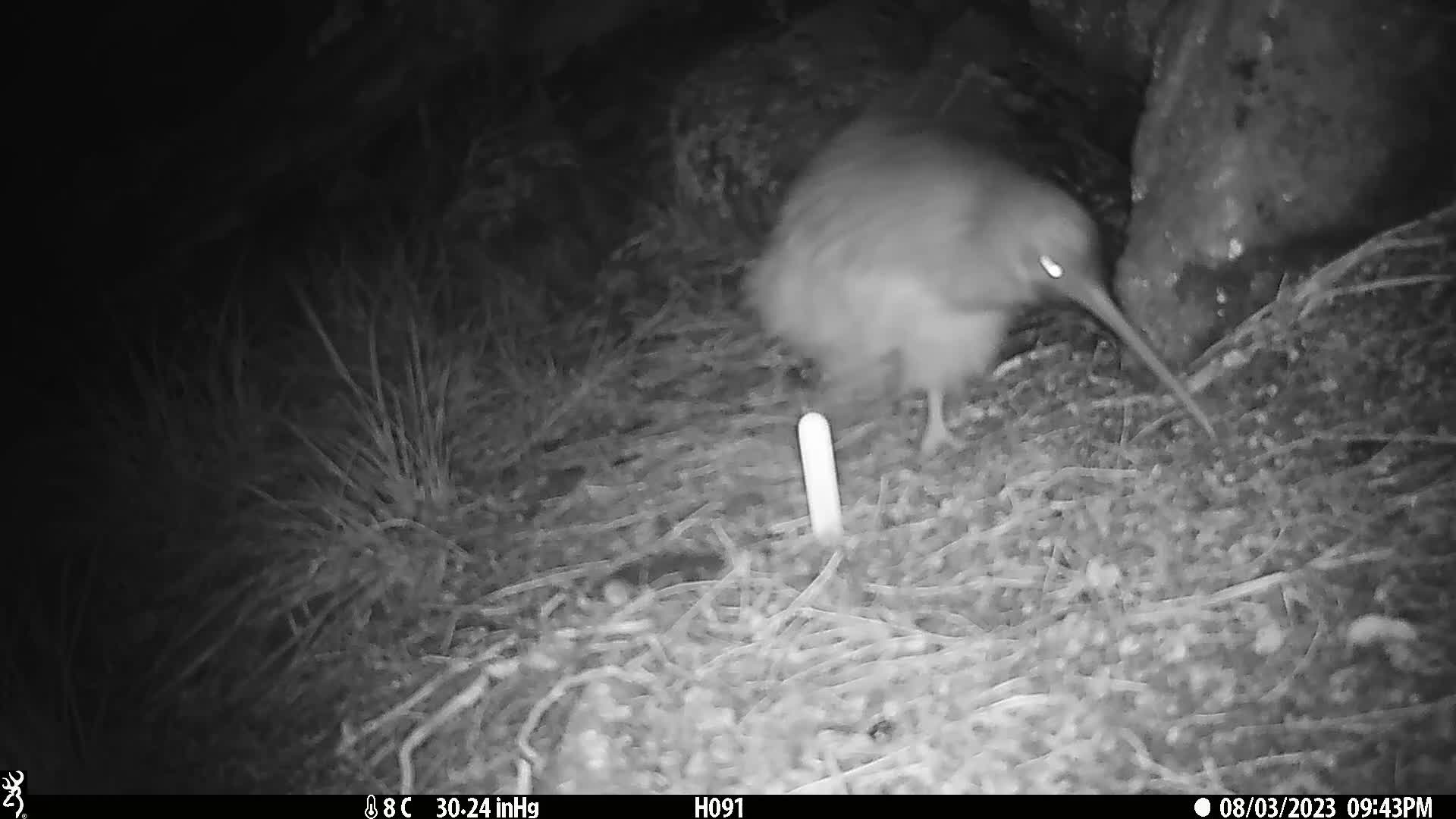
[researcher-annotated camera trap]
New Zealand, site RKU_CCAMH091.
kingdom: Animalia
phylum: Chordata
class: Aves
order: Apterygiformes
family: Apterygidae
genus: Apteryx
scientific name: Apteryx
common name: kiwi